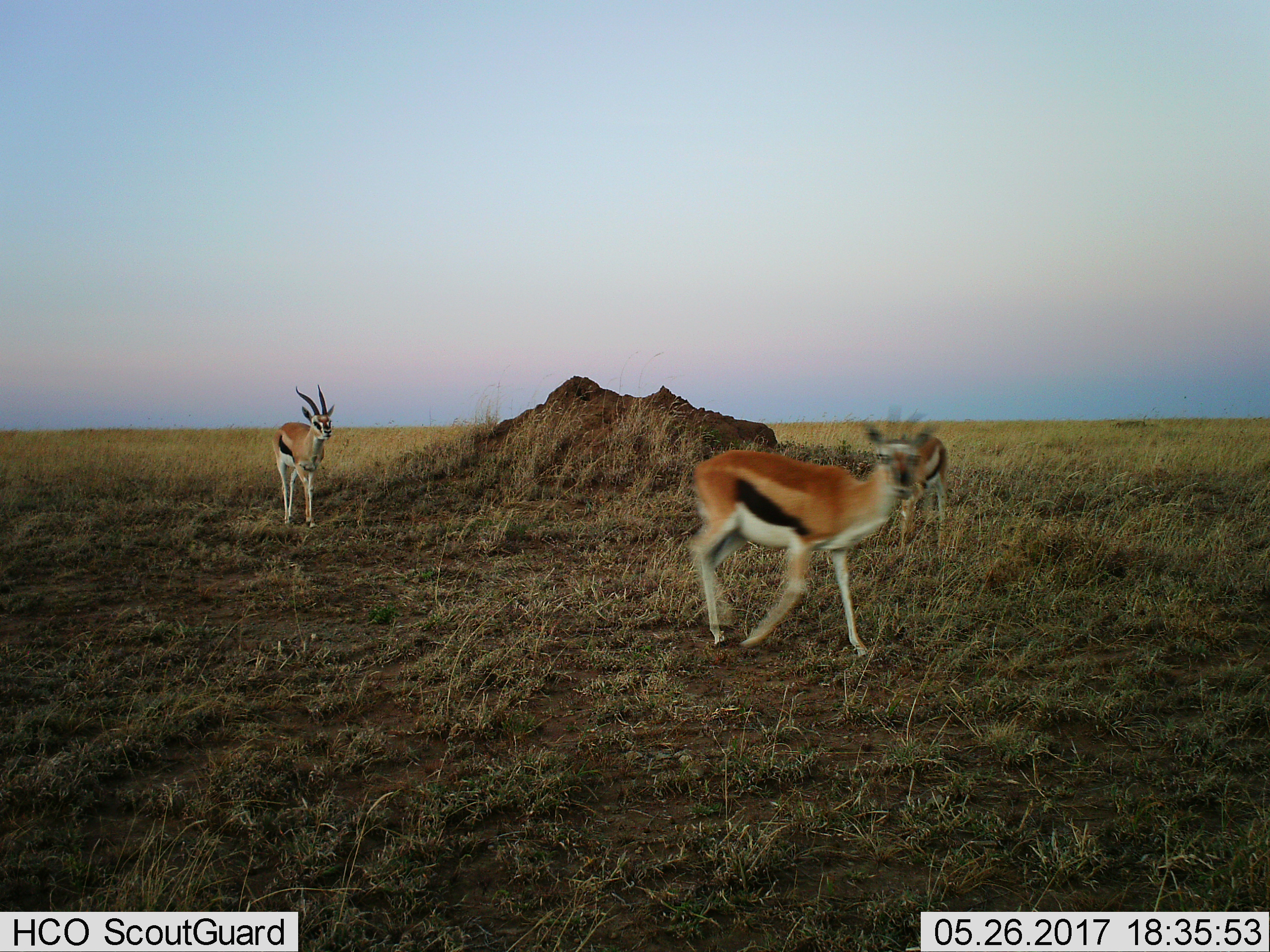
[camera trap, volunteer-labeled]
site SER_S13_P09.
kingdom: Animalia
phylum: Chordata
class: Mammalia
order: Artiodactyla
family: Bovidae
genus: Eudorcas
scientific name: Eudorcas thomsonii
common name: thomson's gazelle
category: gazellethomsons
Gazellethomsons (thomson's gazelle) (Eudorcas thomsonii), count 3. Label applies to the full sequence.